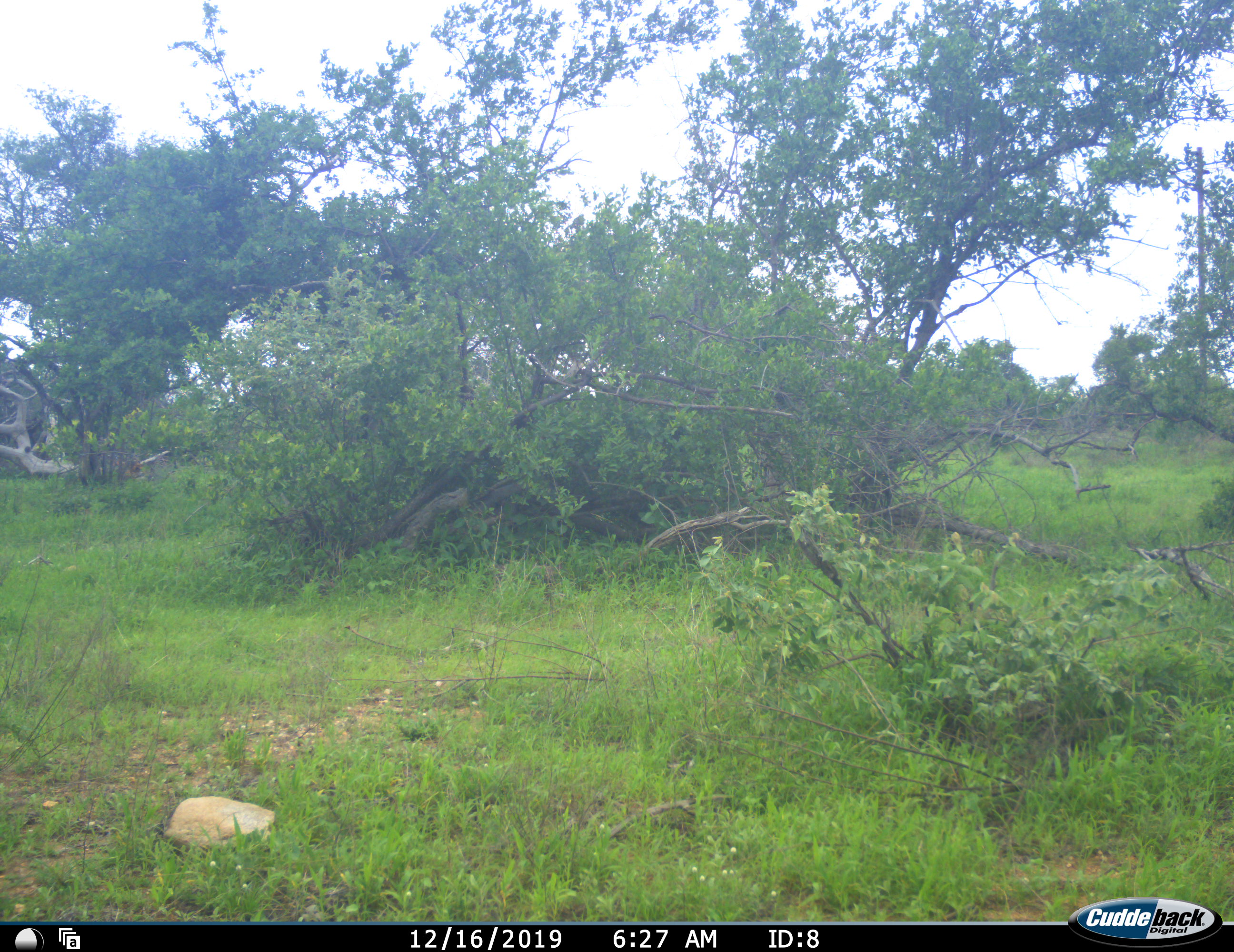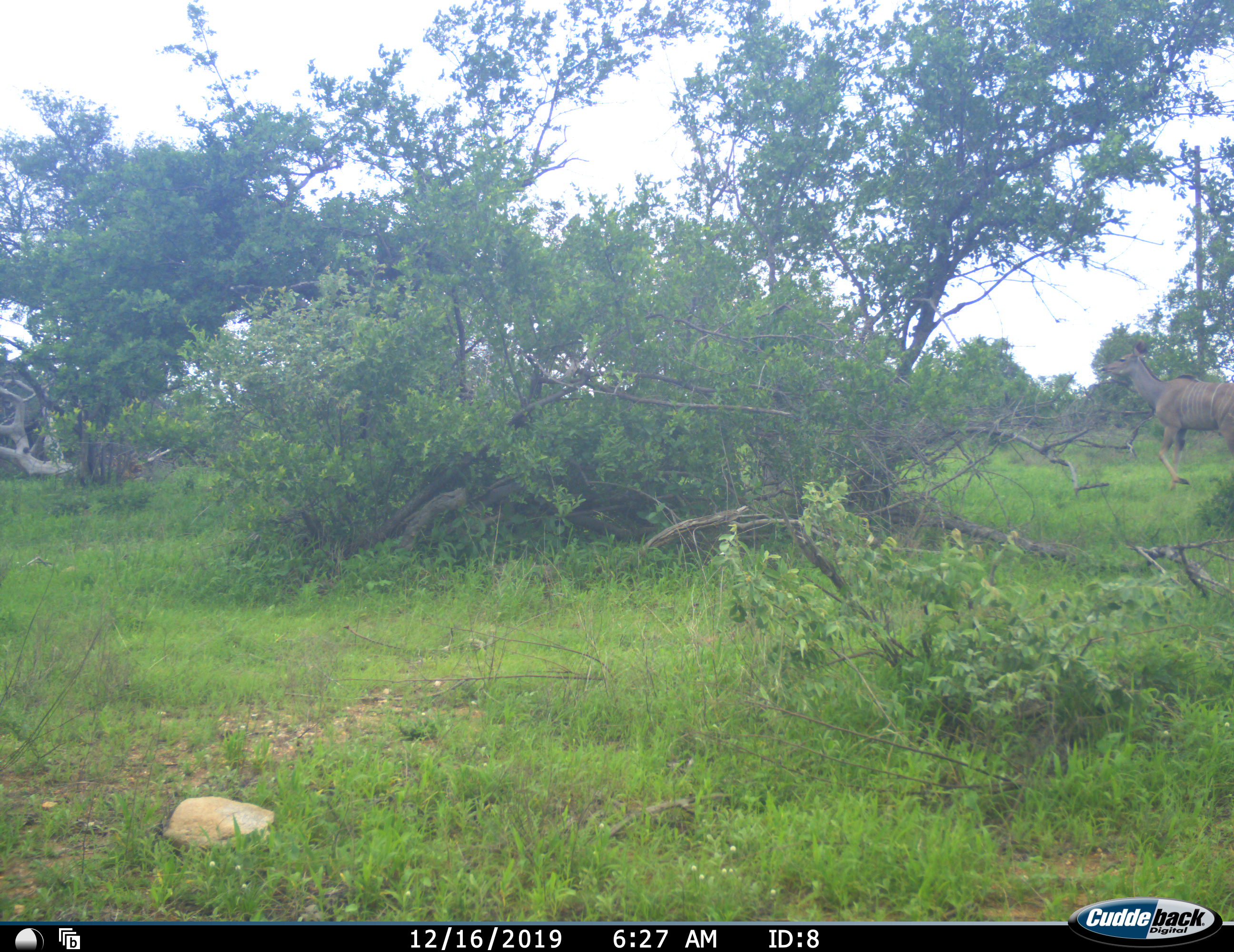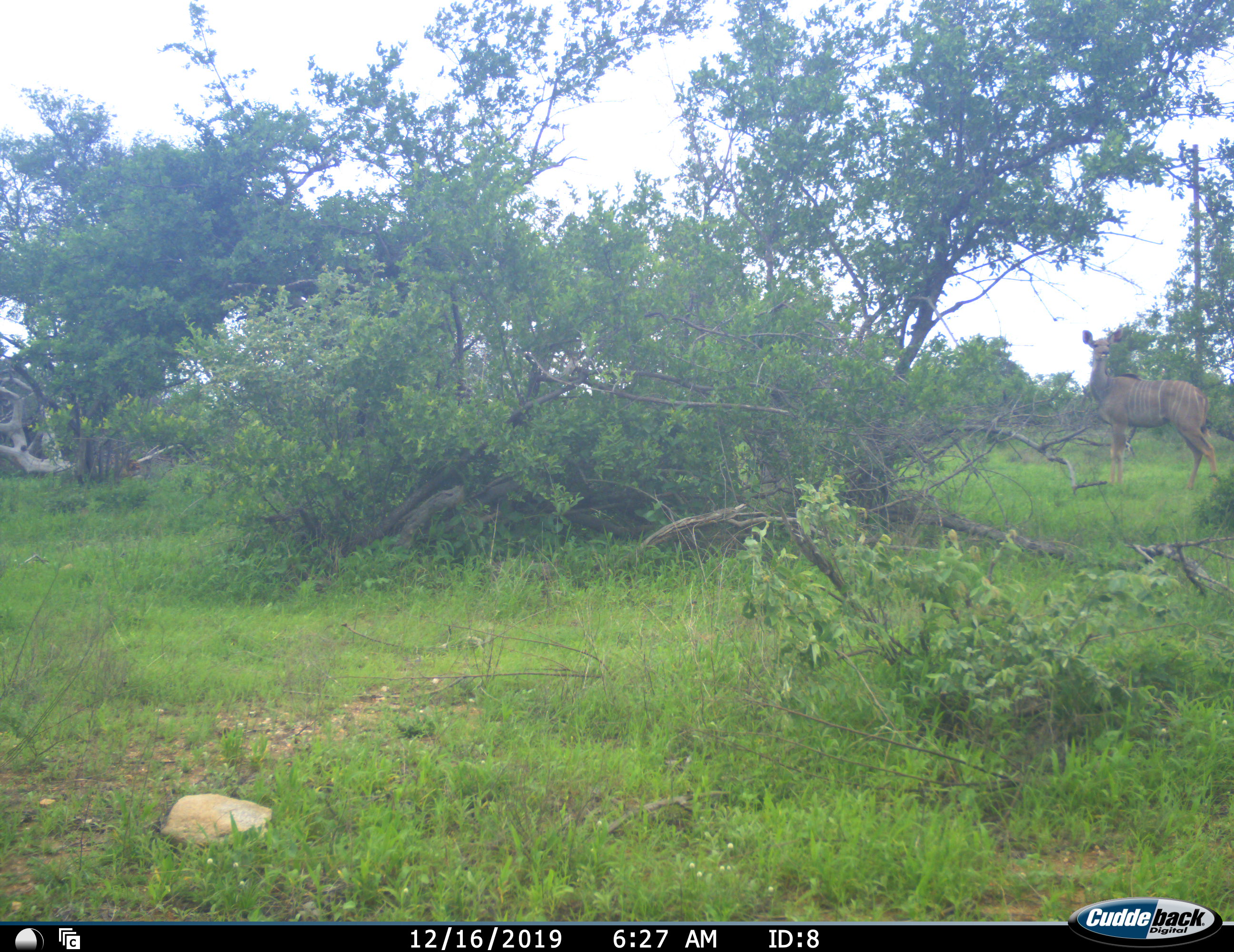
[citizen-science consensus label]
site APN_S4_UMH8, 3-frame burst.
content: unidentified animal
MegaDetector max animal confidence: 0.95